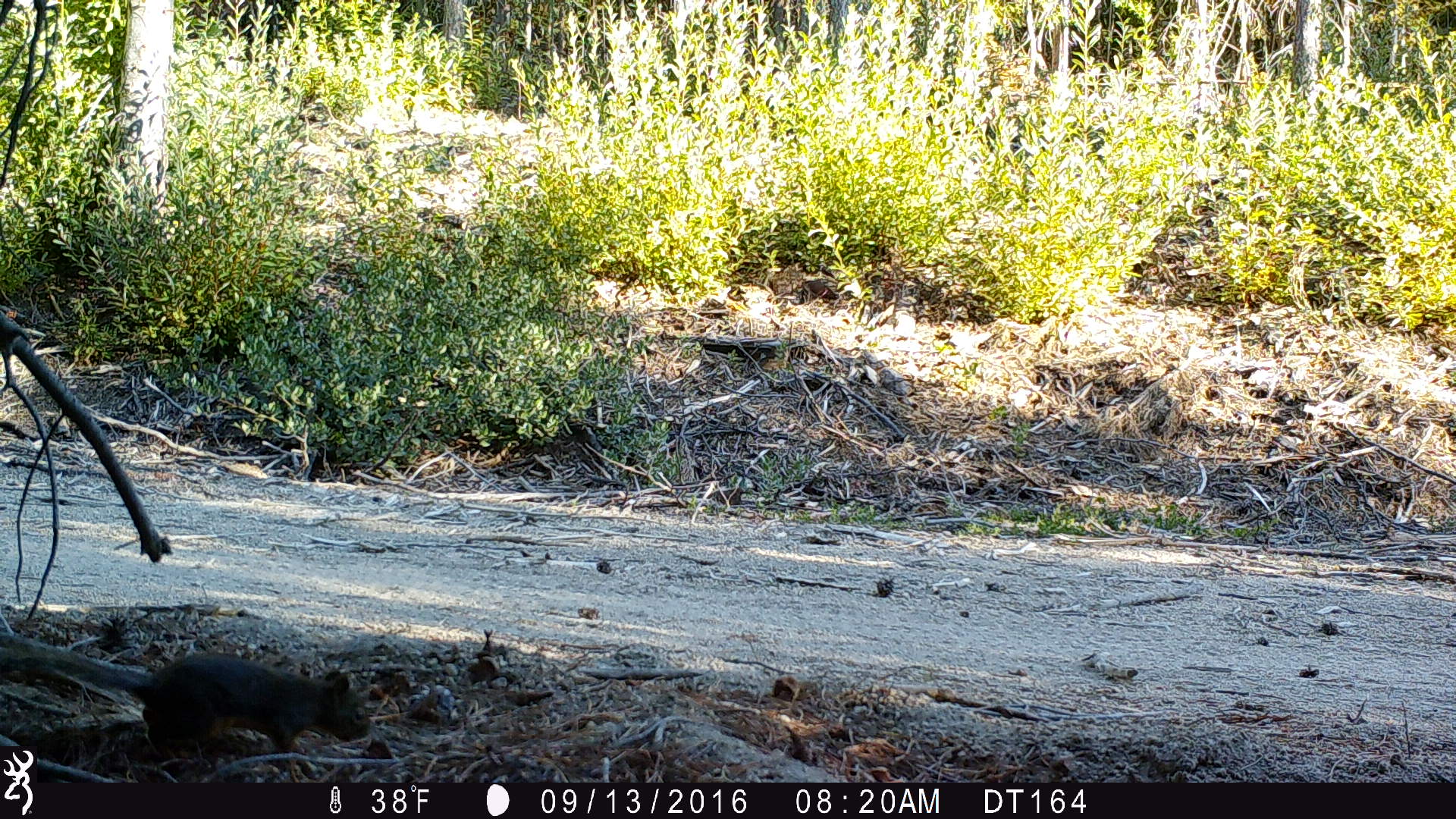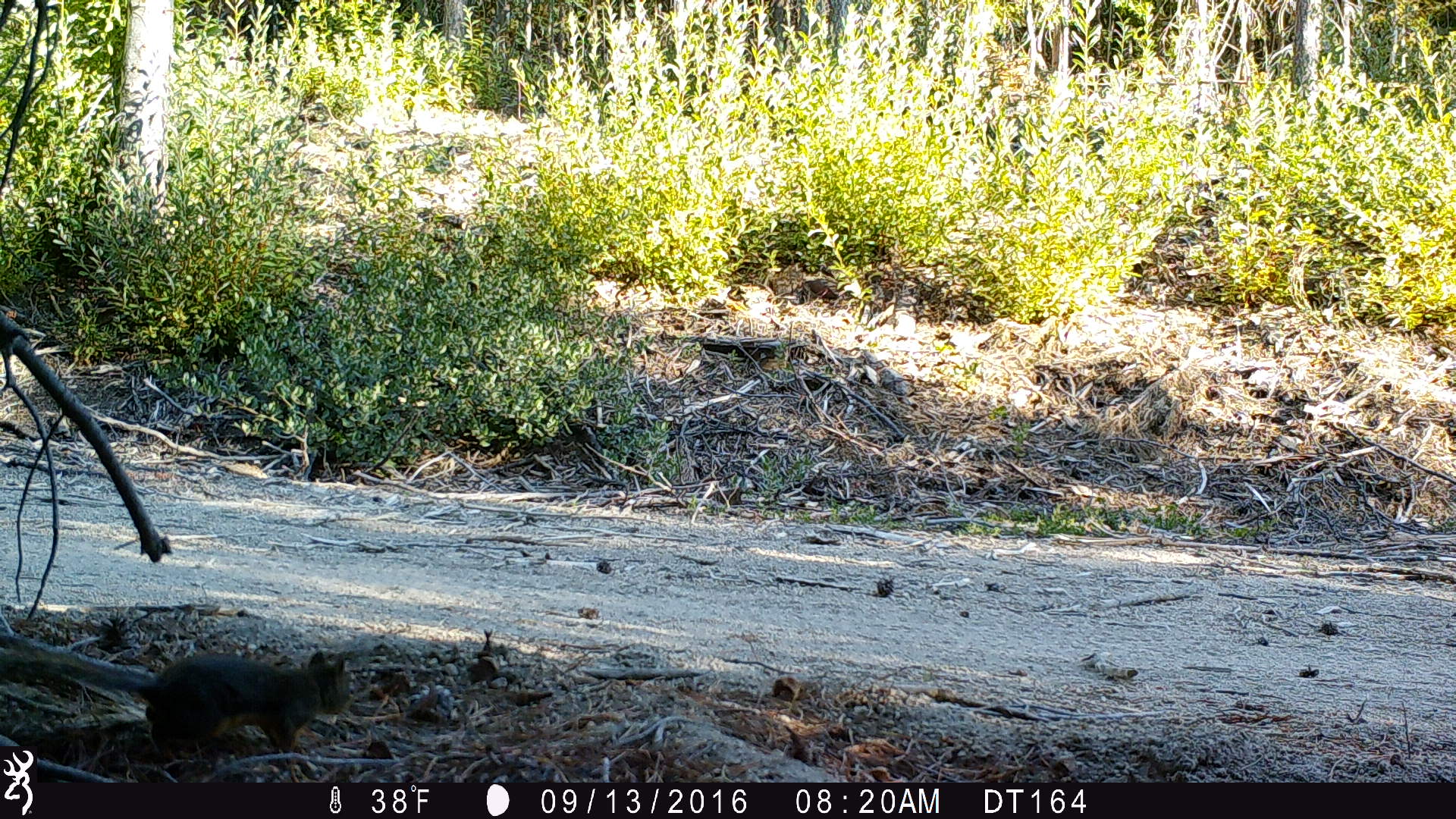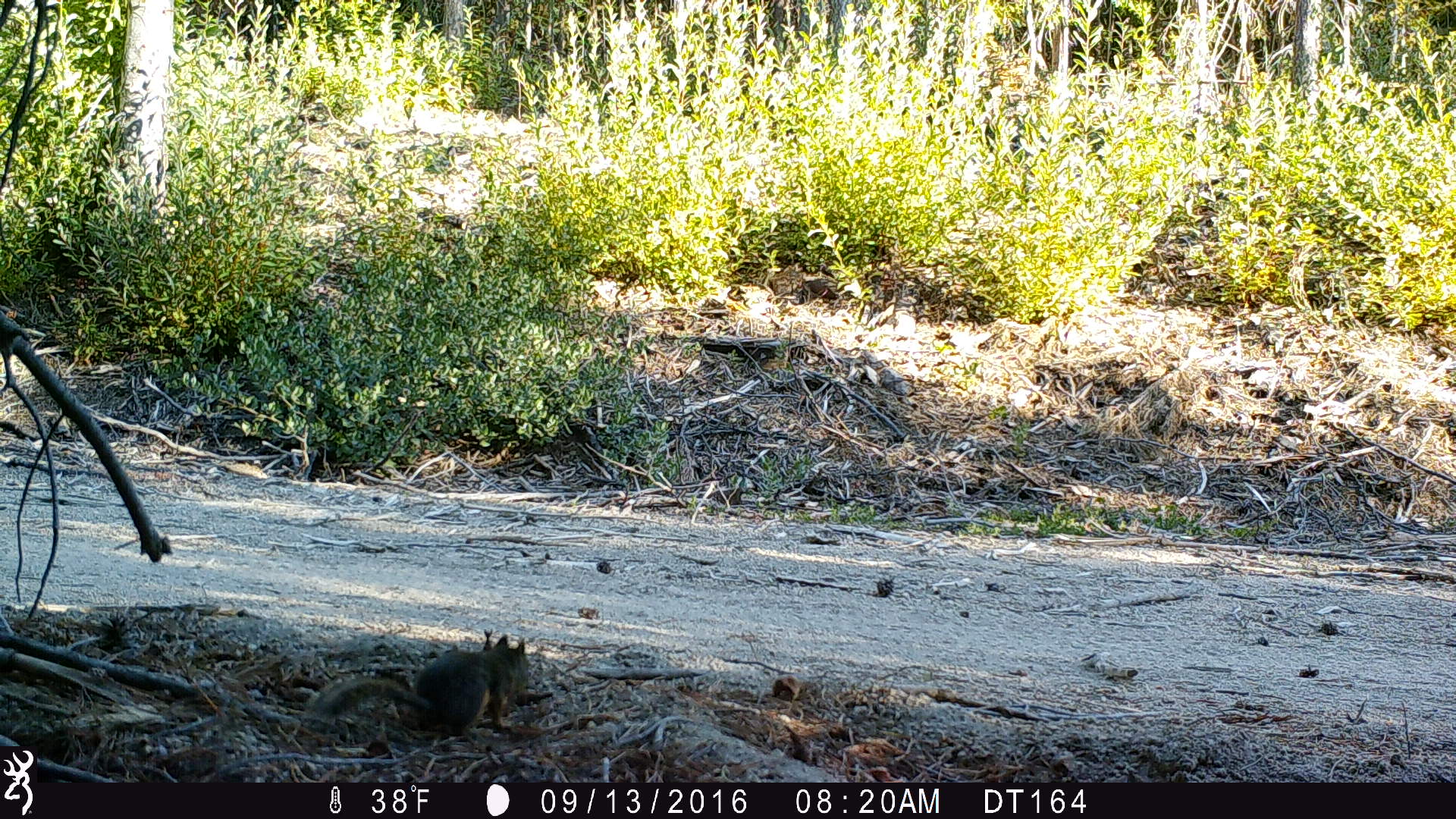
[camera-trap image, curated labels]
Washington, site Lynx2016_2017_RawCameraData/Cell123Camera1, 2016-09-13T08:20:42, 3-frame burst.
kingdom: Animalia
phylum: Chordata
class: Mammalia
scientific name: Mammalia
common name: small mammal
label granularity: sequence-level